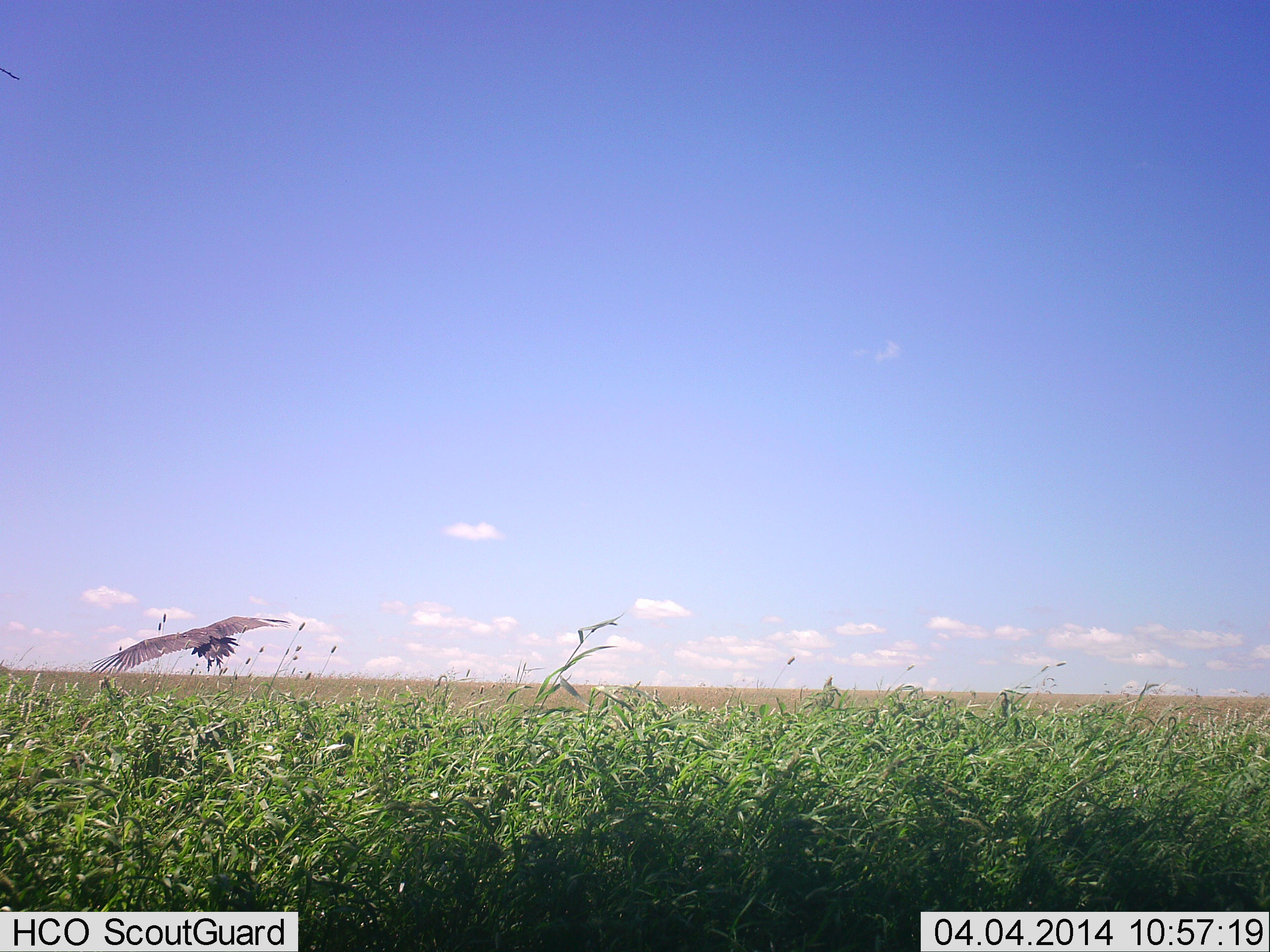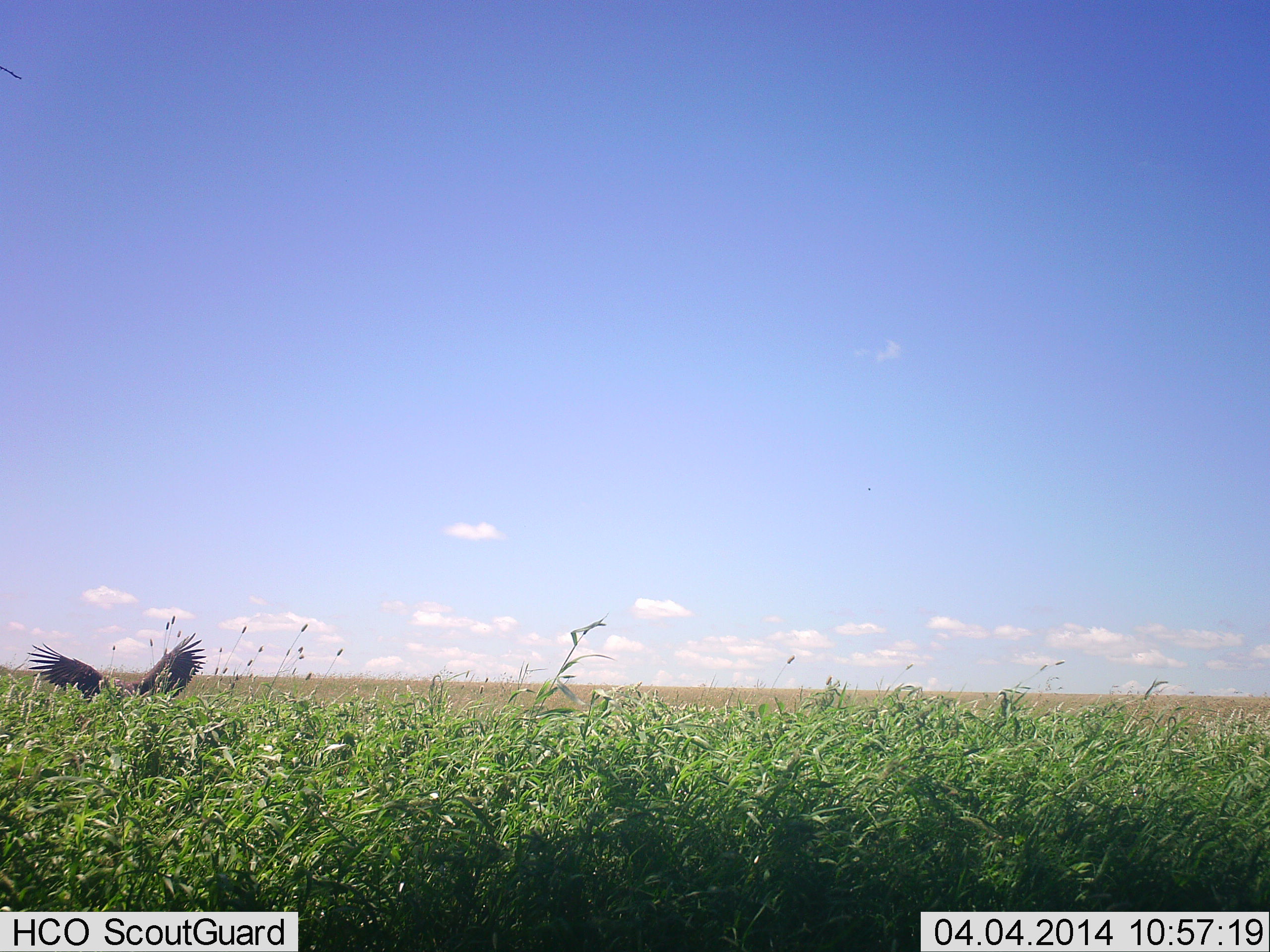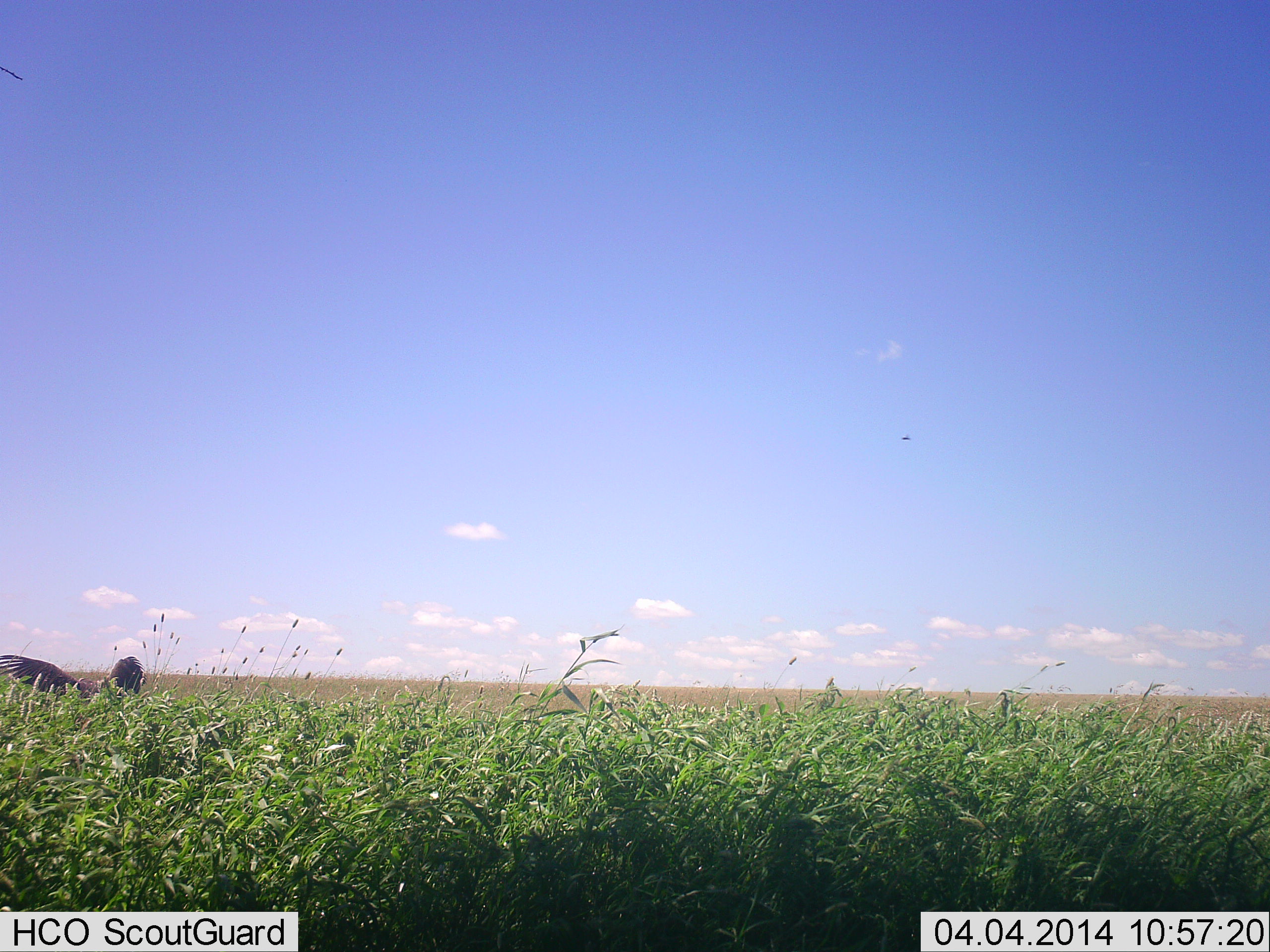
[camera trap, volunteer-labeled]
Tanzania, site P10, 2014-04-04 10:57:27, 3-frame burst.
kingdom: Animalia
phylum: Chordata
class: Aves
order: Accipitriformes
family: Accipitridae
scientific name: Accipitridae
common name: vulture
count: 1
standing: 10%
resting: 0%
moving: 70%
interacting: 10%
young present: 0%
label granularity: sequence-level